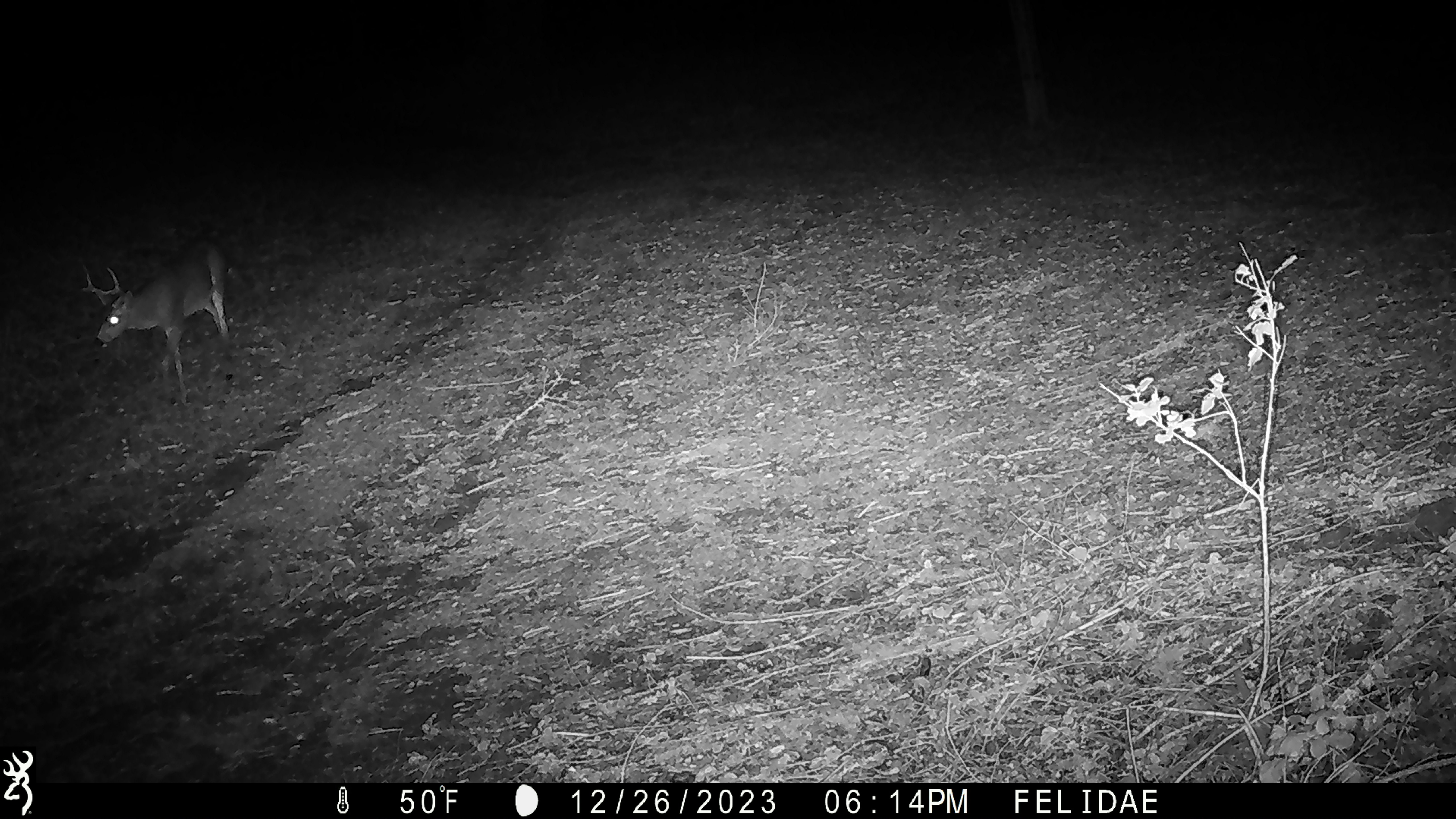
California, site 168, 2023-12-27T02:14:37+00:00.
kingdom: Animalia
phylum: Chordata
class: Mammalia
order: Artiodactyla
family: Cervidae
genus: Odocoileus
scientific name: Odocoileus hemionus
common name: mule deer